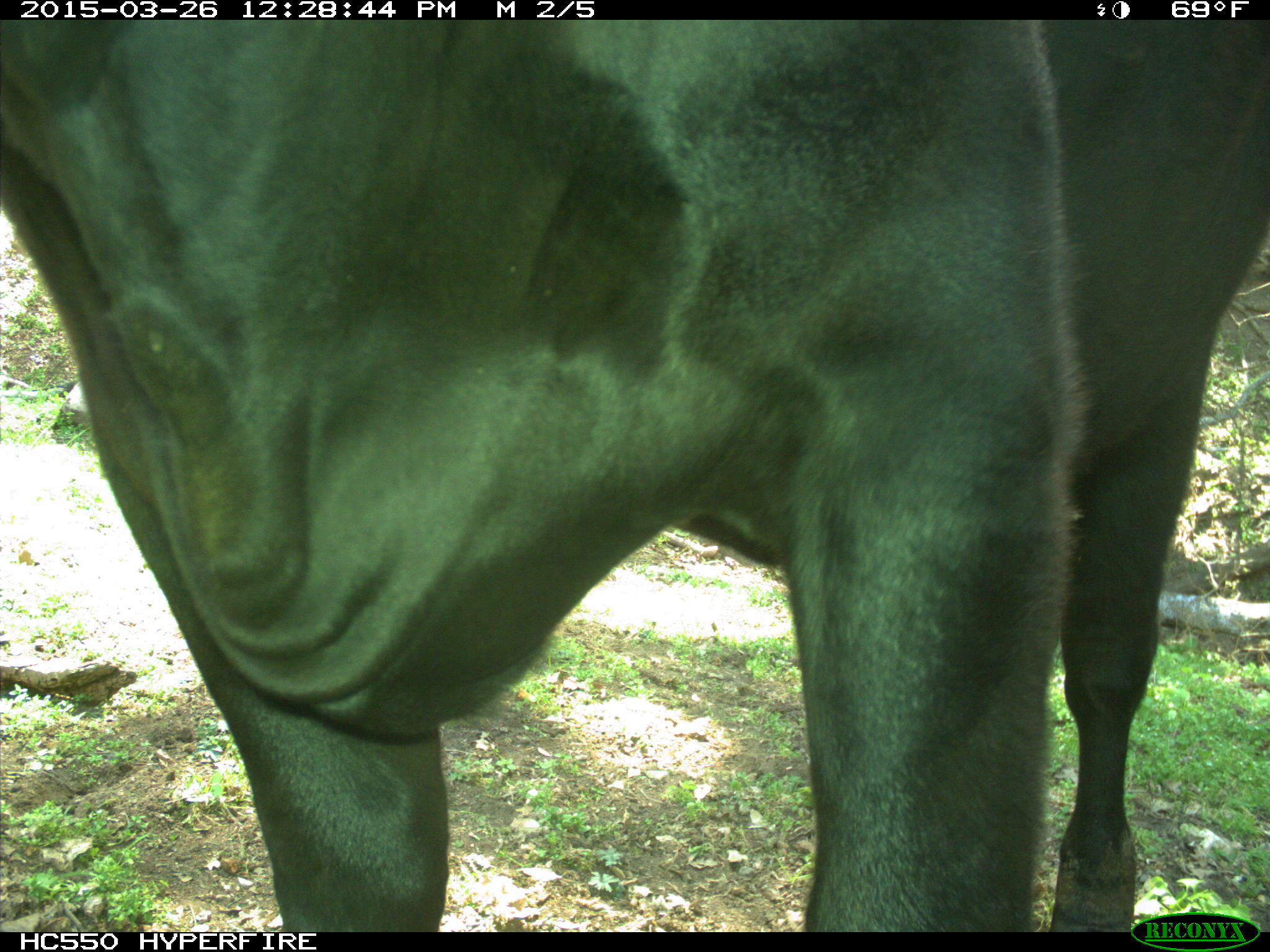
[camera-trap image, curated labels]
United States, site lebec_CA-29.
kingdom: Animalia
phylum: Chordata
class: Mammalia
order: Artiodactyla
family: Bovidae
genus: Bos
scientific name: Bos taurus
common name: domestic cow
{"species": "Bos taurus (domestic cow)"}